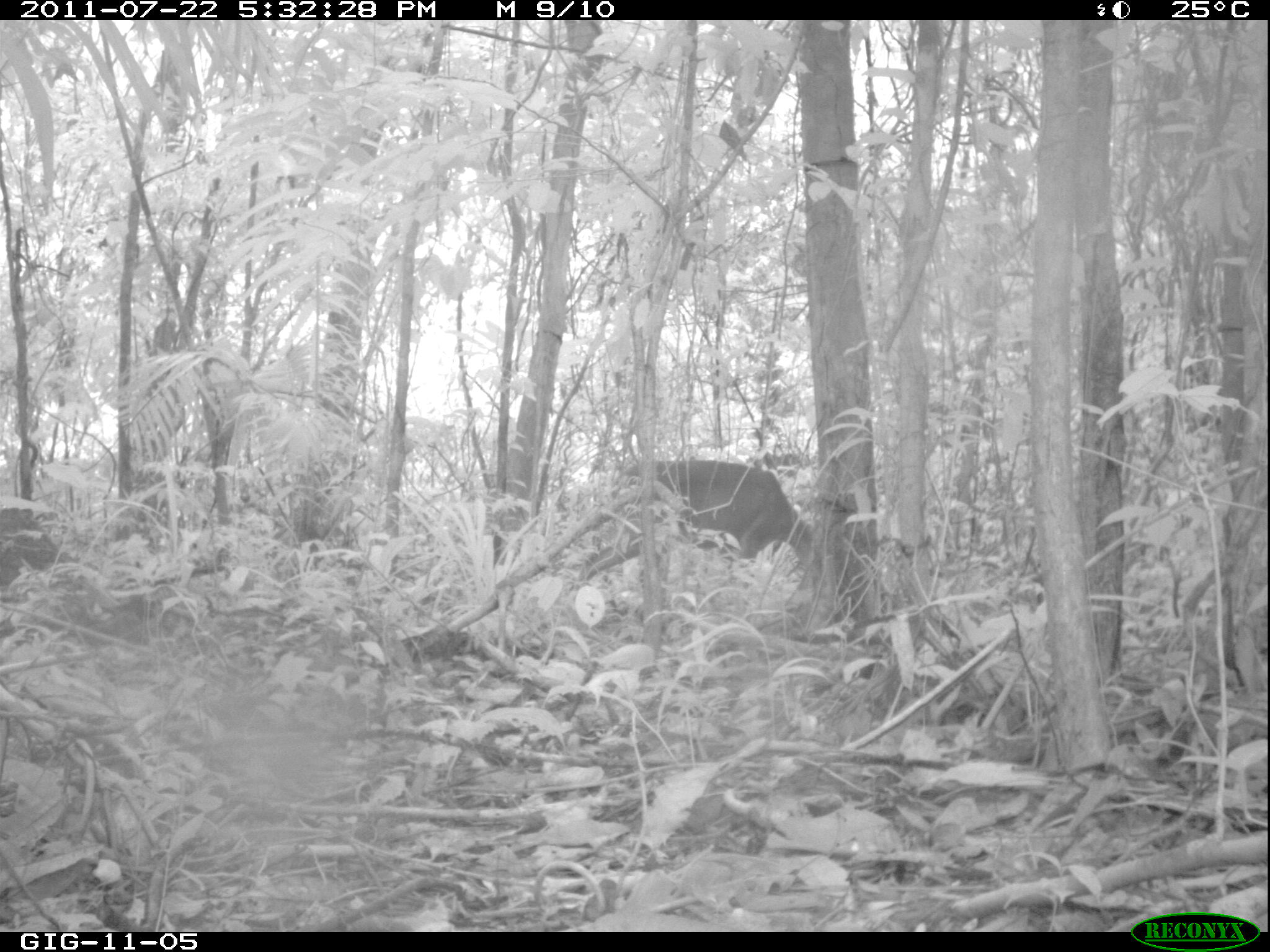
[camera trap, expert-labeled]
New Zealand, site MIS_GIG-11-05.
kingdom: Animalia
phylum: Chordata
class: Mammalia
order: Artiodactyla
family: Cervidae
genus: Odocoileus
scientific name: Odocoileus virginianus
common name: white-tailed deer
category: white tailed deer